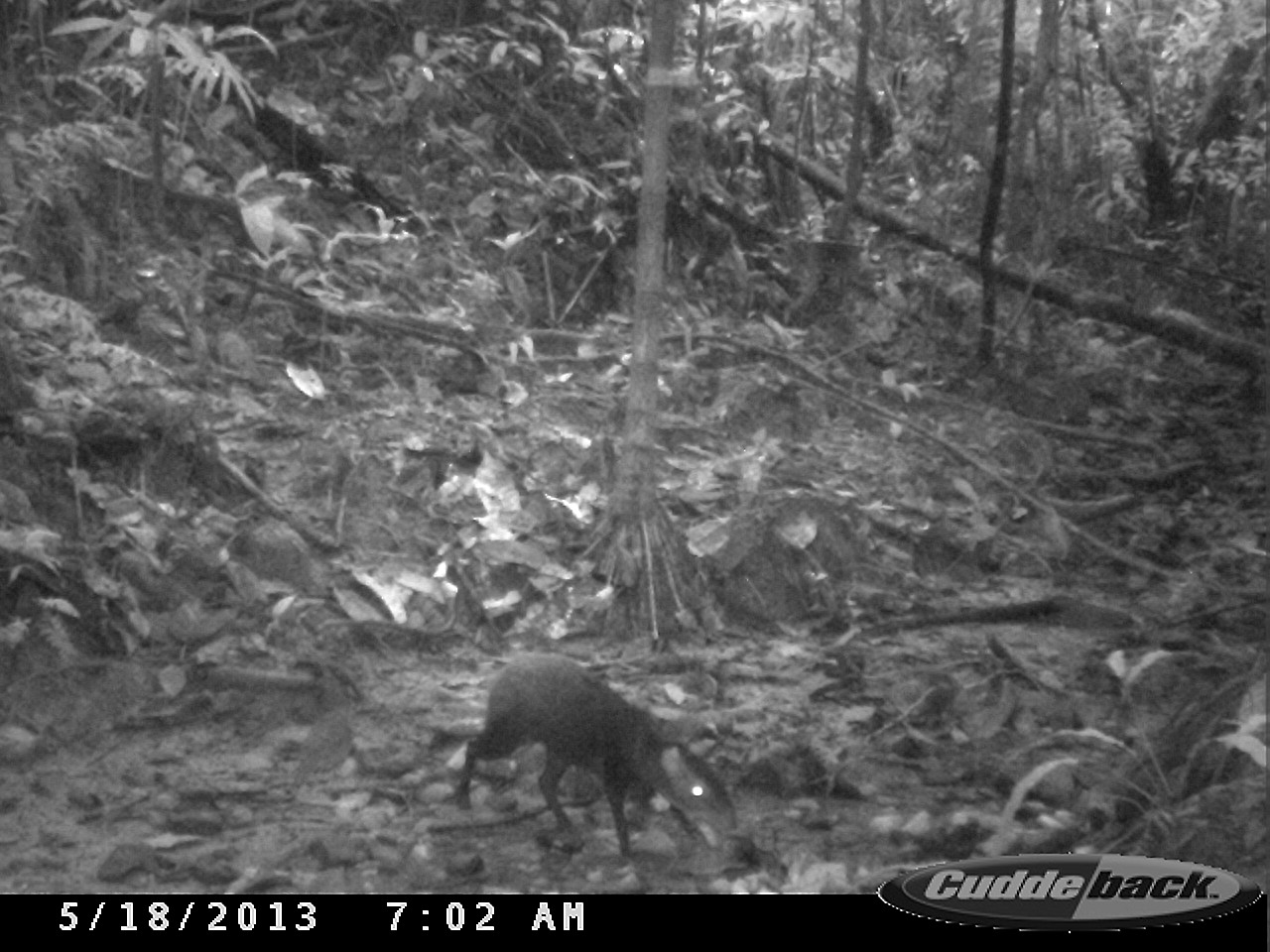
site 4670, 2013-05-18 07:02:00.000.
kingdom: Animalia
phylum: Chordata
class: Mammalia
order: Rodentia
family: Dasyproctidae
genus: Dasyprocta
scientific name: Dasyprocta leporina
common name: red-rumped agouti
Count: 1.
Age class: adult.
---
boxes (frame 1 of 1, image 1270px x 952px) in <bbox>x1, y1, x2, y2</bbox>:
dasyprocta leporina: <bbox>451, 649, 740, 858</bbox>